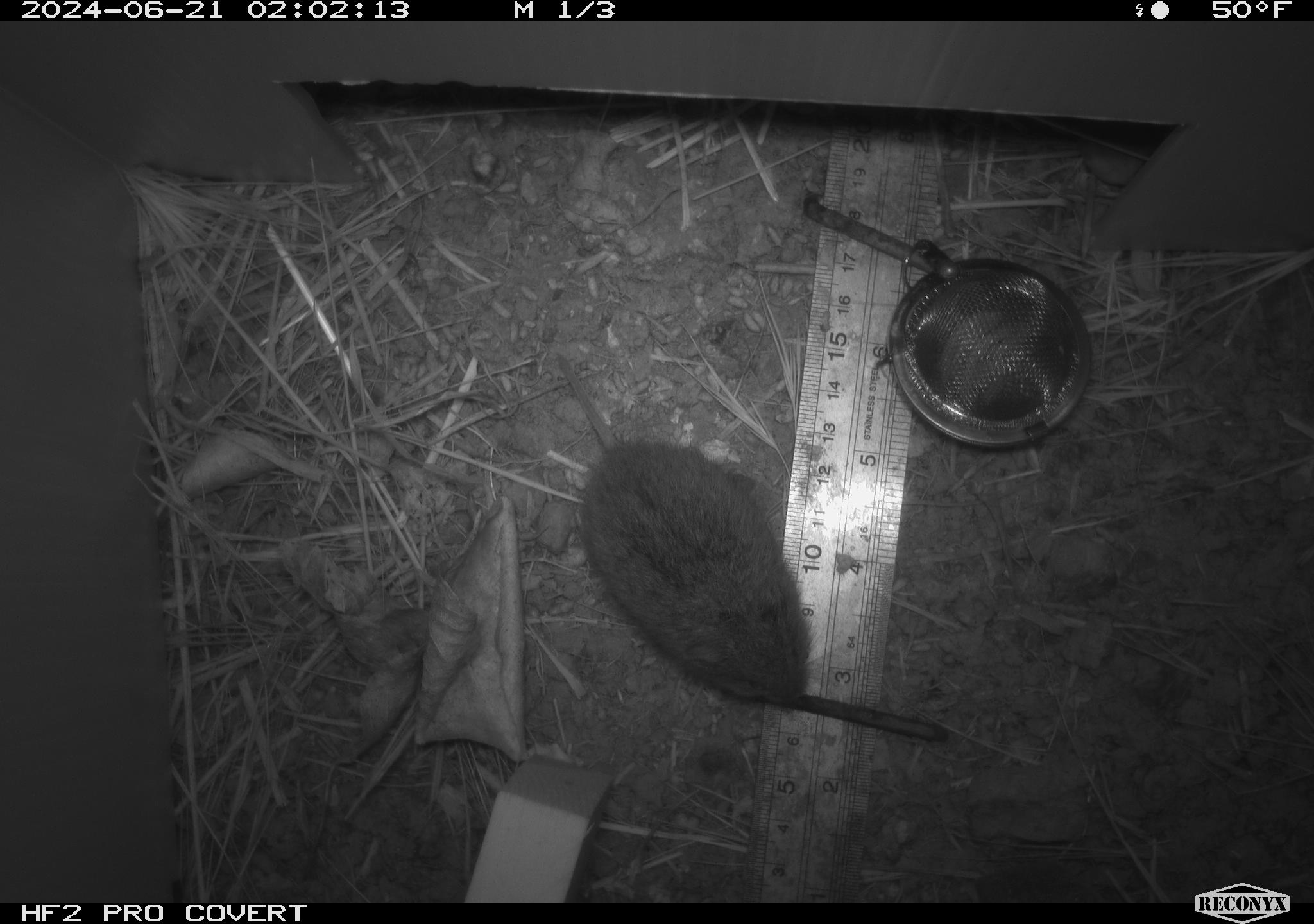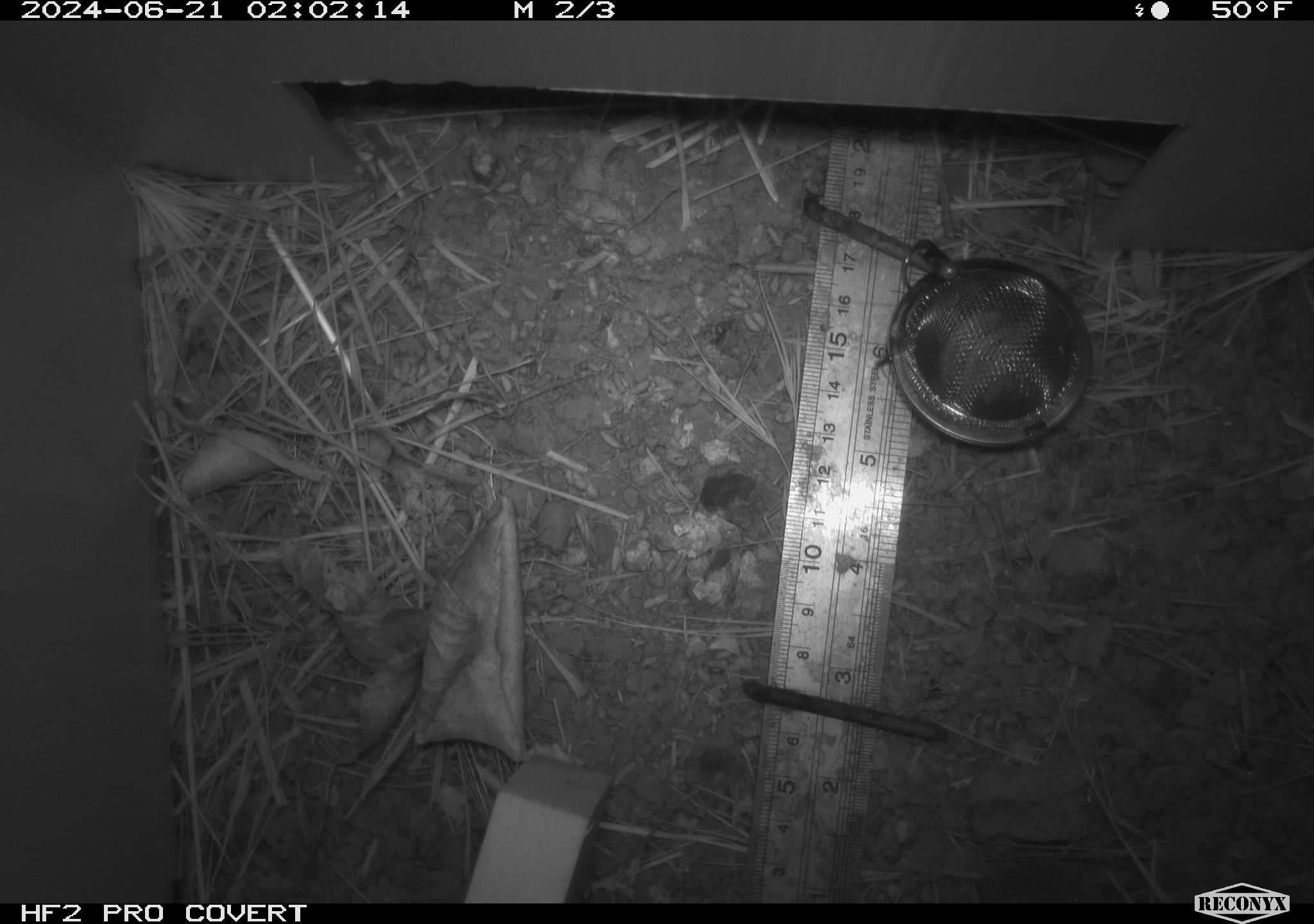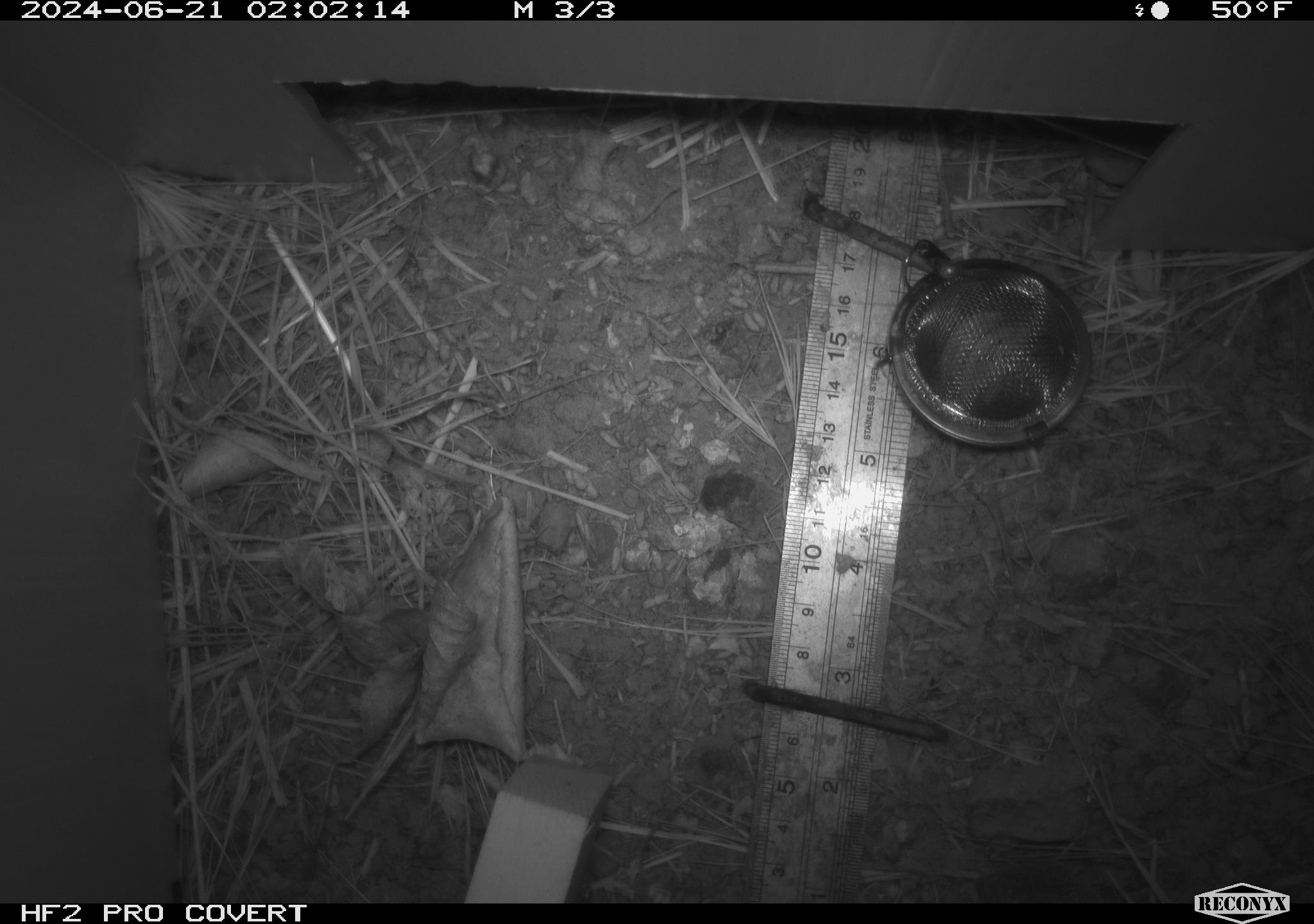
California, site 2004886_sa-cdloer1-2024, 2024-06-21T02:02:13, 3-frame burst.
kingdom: Animalia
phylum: Chordata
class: Mammalia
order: Rodentia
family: Cricetidae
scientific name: Arvicolinae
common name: voles, lemmings, and muskrats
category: arvicolinae subfamily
Arvicolinae subfamily (voles, lemmings, and muskrats) (Arvicolinae).